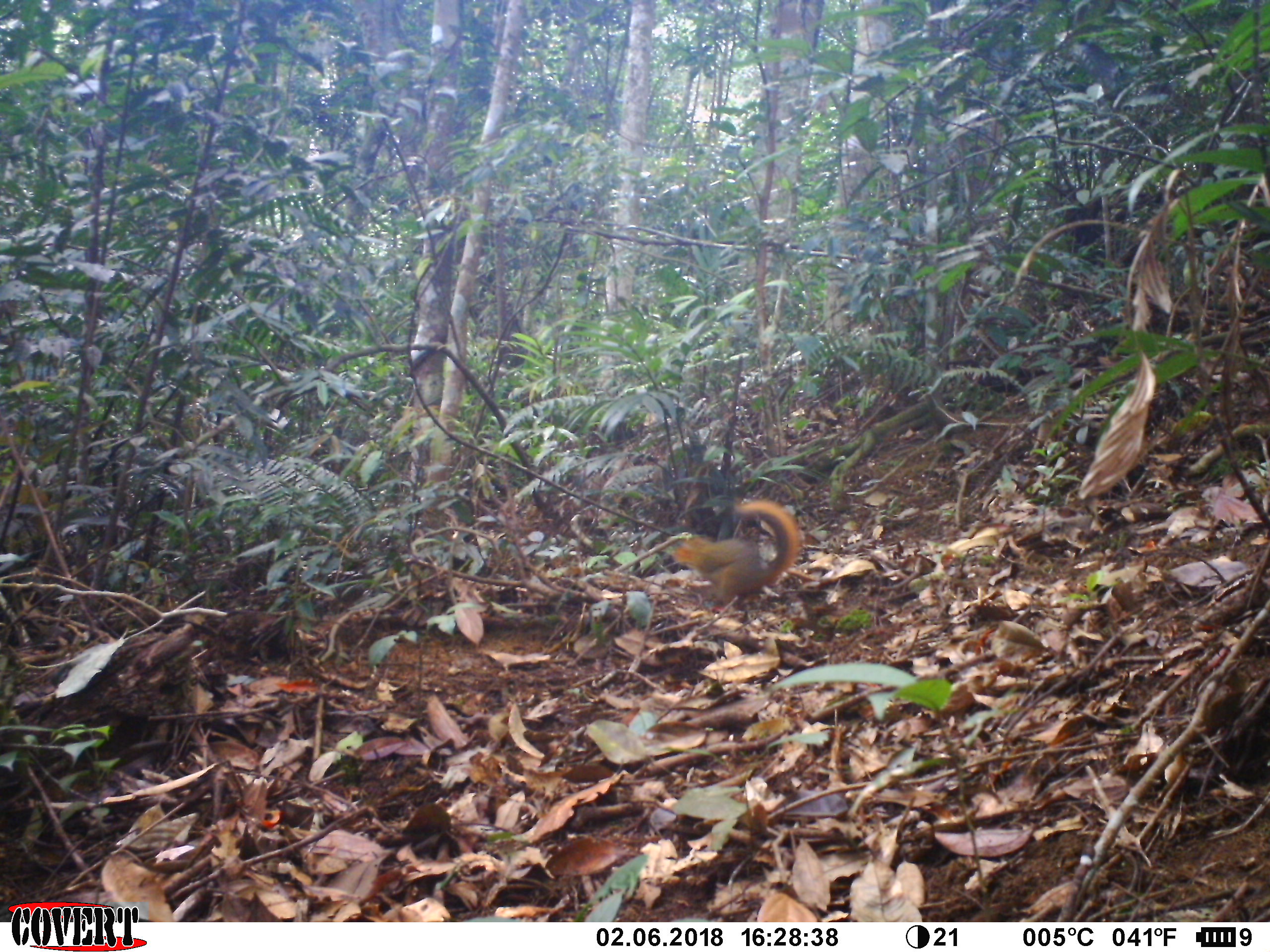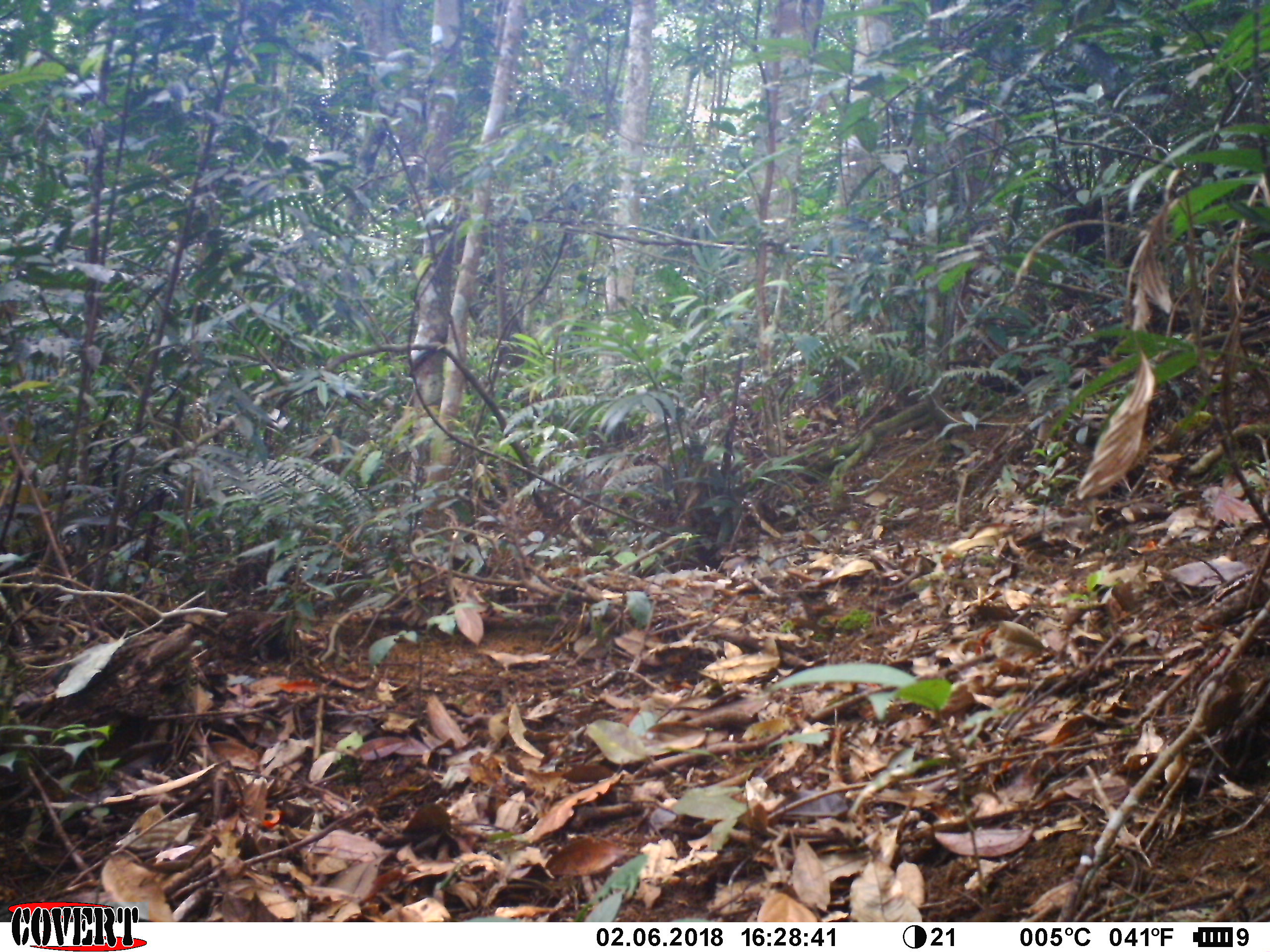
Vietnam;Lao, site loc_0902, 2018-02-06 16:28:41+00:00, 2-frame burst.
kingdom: Animalia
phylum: Chordata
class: Mammalia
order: Rodentia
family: Sciuridae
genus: Dremomys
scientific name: Dremomys rufigenis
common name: red-cheeked squirrel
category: red cheeked squirrel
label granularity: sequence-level